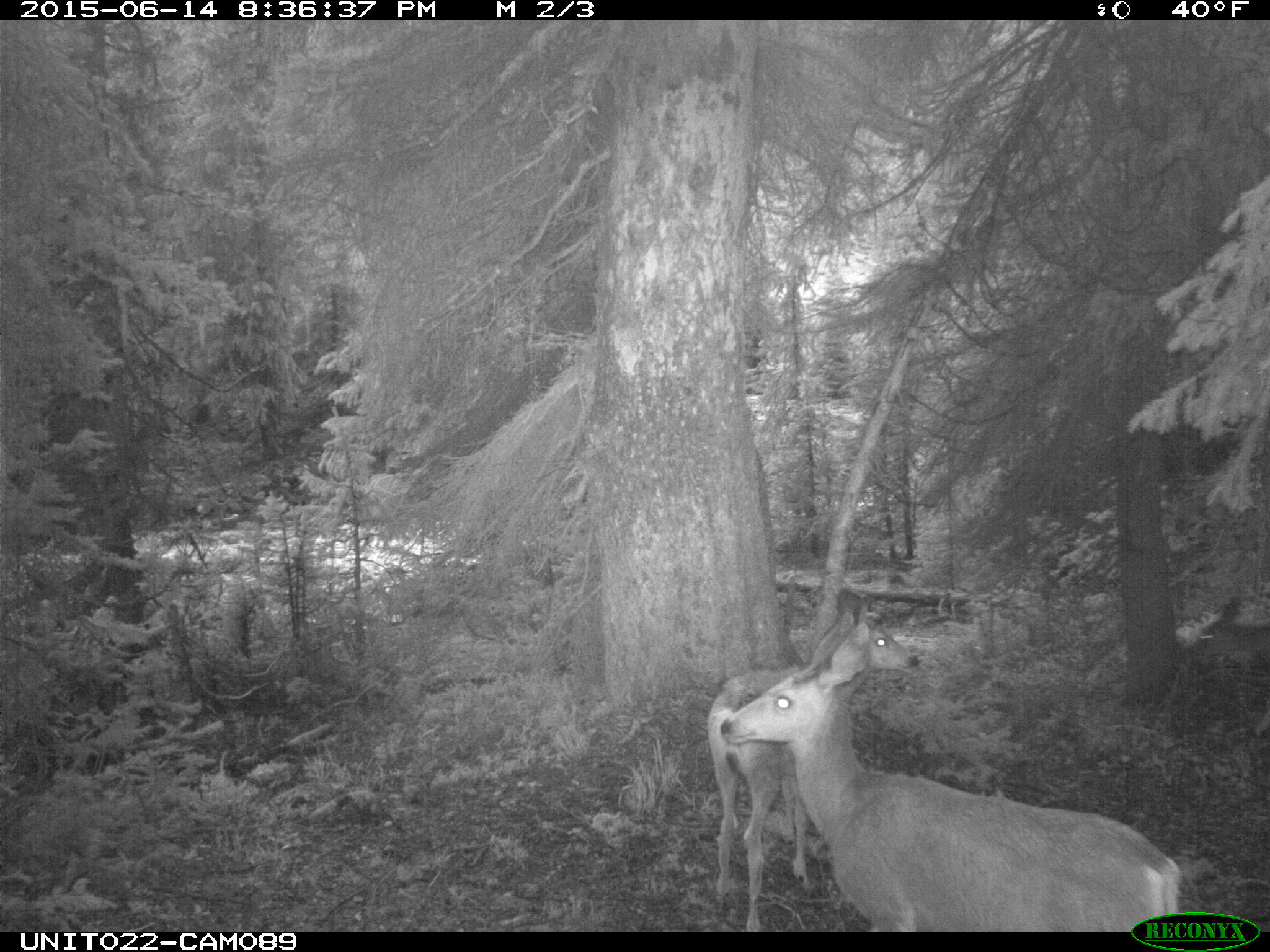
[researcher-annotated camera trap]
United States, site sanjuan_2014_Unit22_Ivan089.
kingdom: Animalia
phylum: Chordata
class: Mammalia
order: Artiodactyla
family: Cervidae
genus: Odocoileus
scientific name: Odocoileus hemionus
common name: mule deer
Odocoileus hemionus (mule deer).